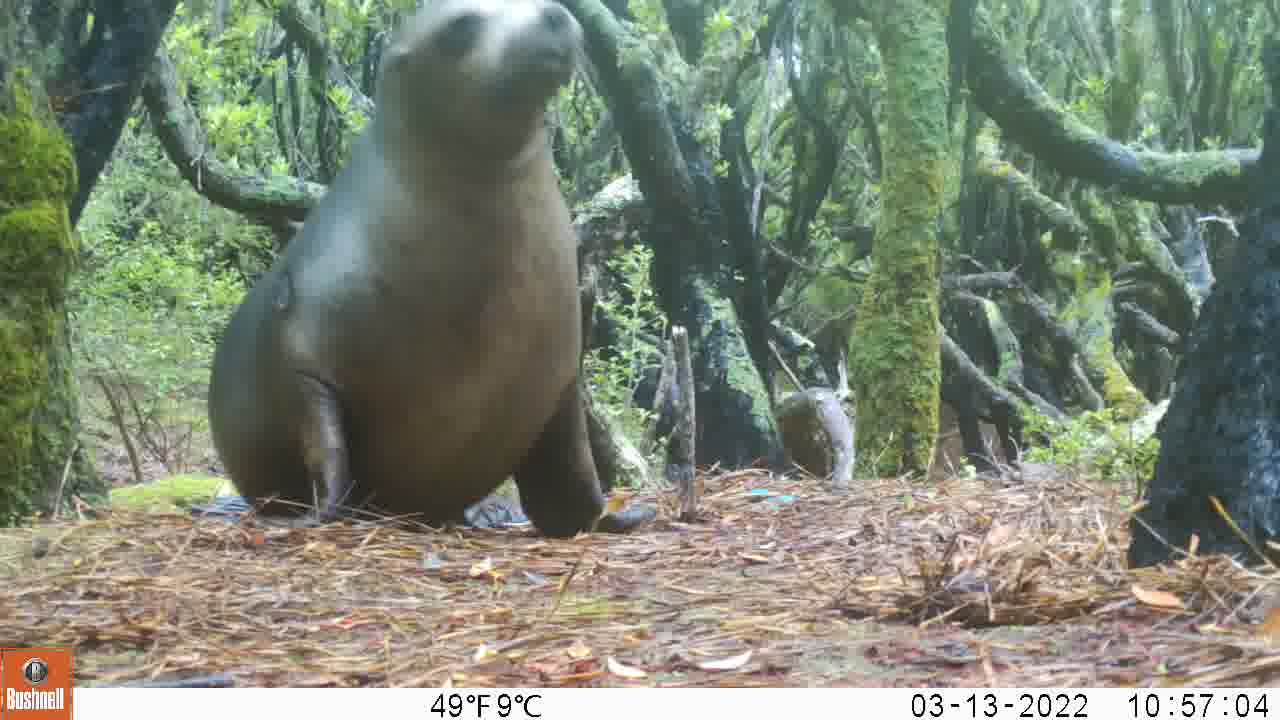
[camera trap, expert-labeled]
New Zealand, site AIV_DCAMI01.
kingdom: Animalia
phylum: Chordata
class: Mammalia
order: Carnivora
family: Otariidae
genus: Phocarctos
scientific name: Phocarctos hookeri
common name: new zealand sea lion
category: sealion